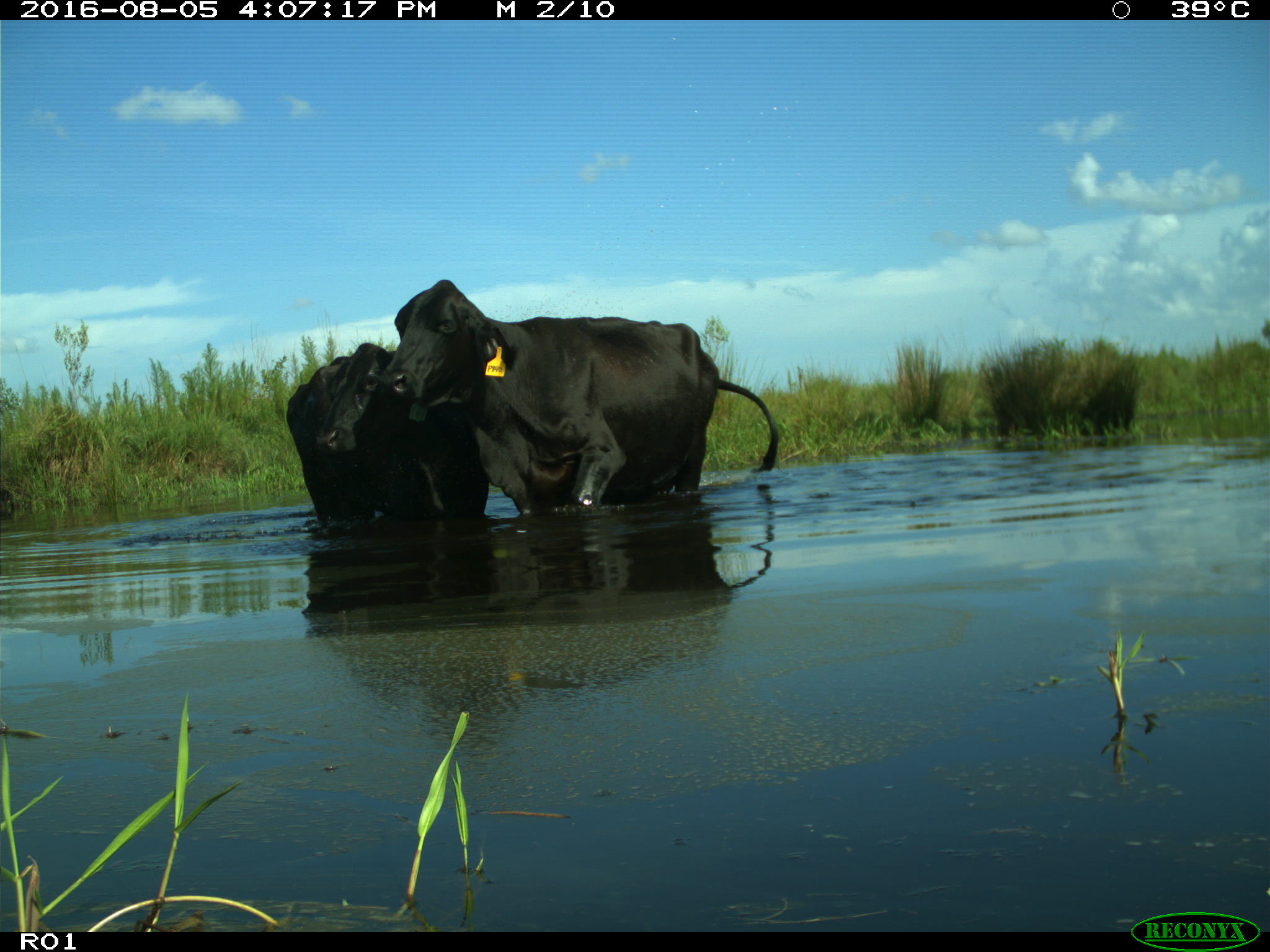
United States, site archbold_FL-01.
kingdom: Animalia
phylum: Chordata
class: Mammalia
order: Artiodactyla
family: Bovidae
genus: Bos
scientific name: Bos taurus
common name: domestic cow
Bos taurus (domestic cow).